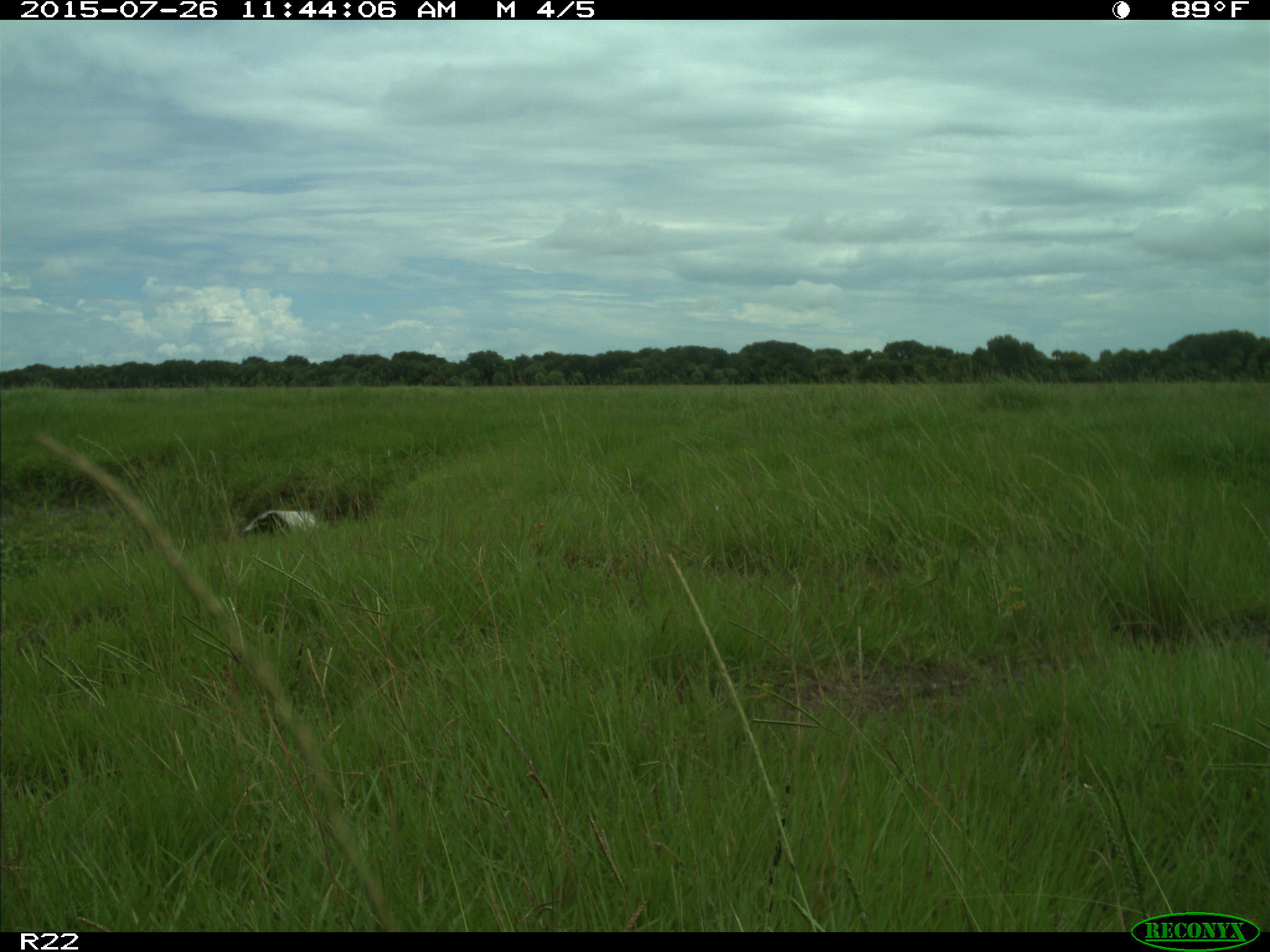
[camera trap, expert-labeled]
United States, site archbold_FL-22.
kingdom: Animalia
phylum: Chordata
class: Mammalia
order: Artiodactyla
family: Bovidae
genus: Bos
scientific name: Bos taurus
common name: domestic cow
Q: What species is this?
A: Bos taurus (domestic cow).